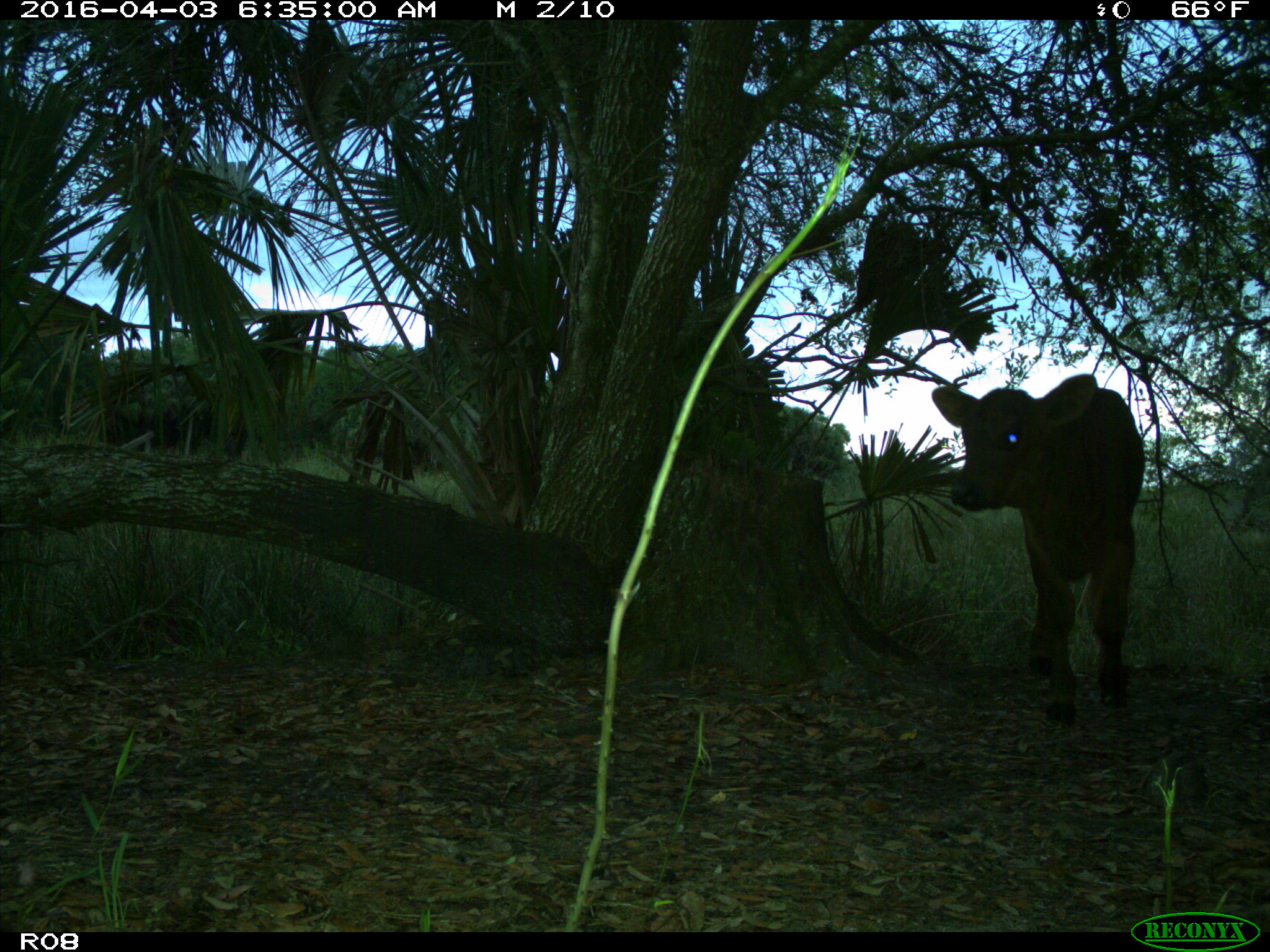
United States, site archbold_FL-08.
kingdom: Animalia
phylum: Chordata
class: Mammalia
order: Artiodactyla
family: Bovidae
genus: Bos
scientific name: Bos taurus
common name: domestic cow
Bos taurus (domestic cow).